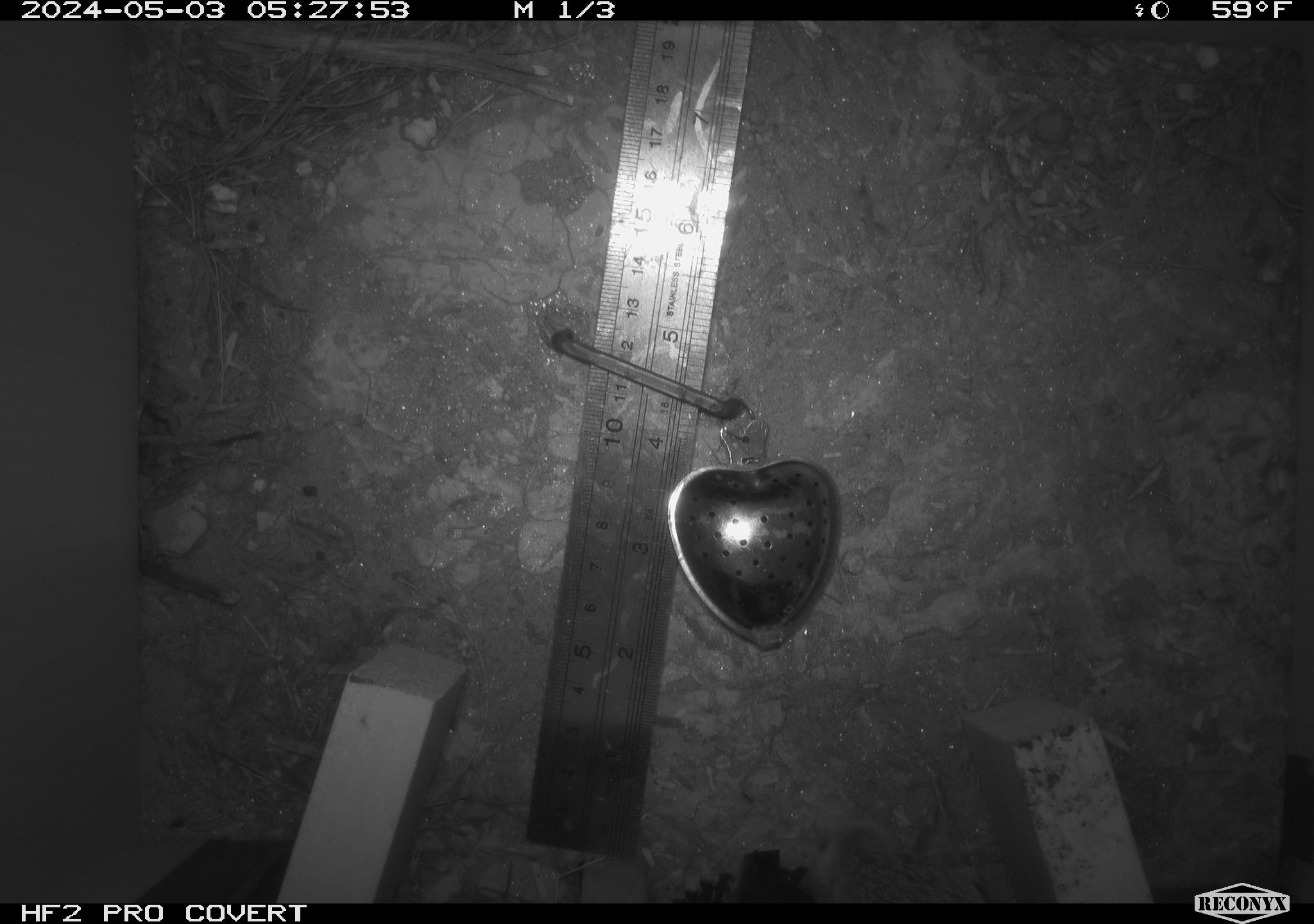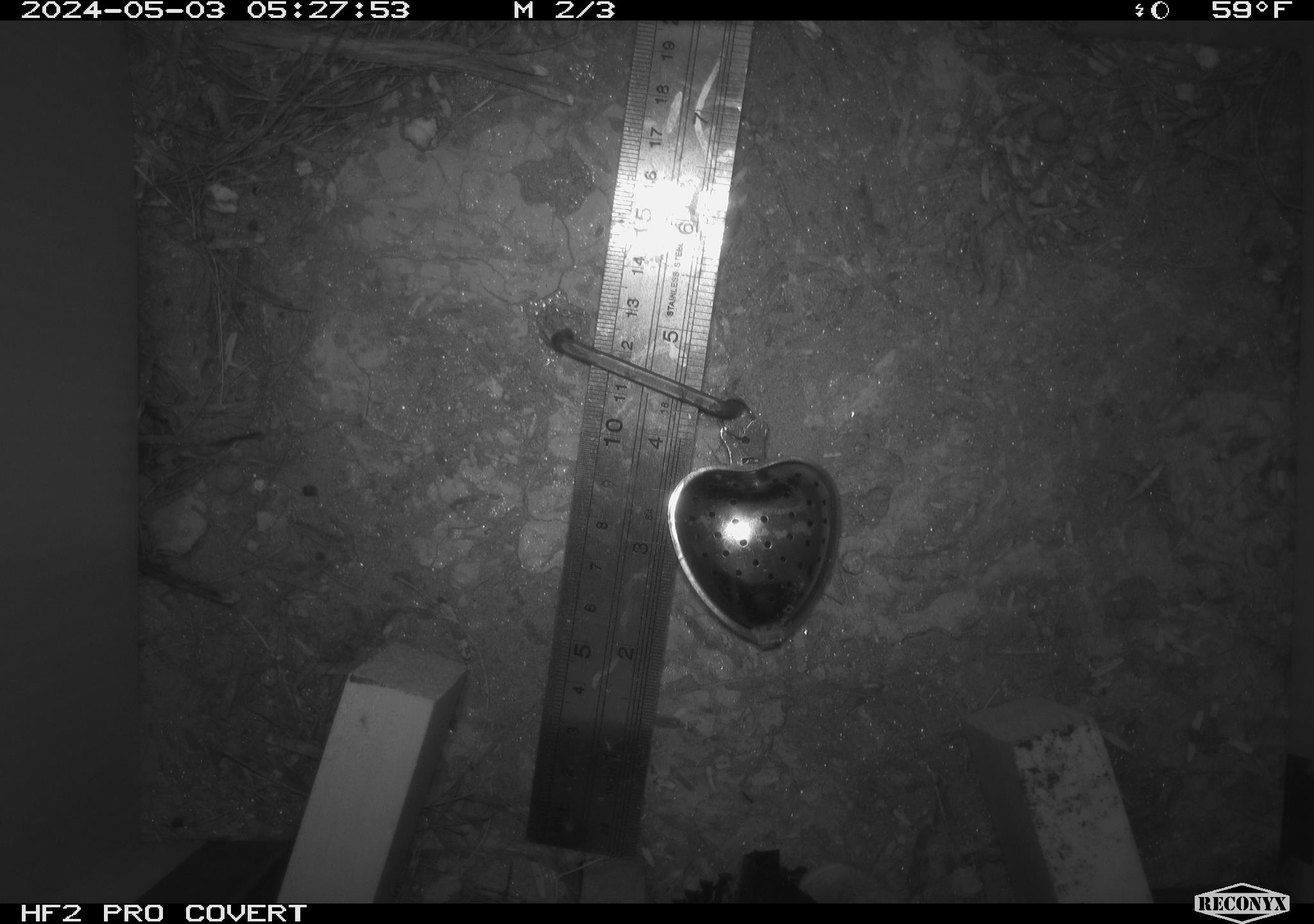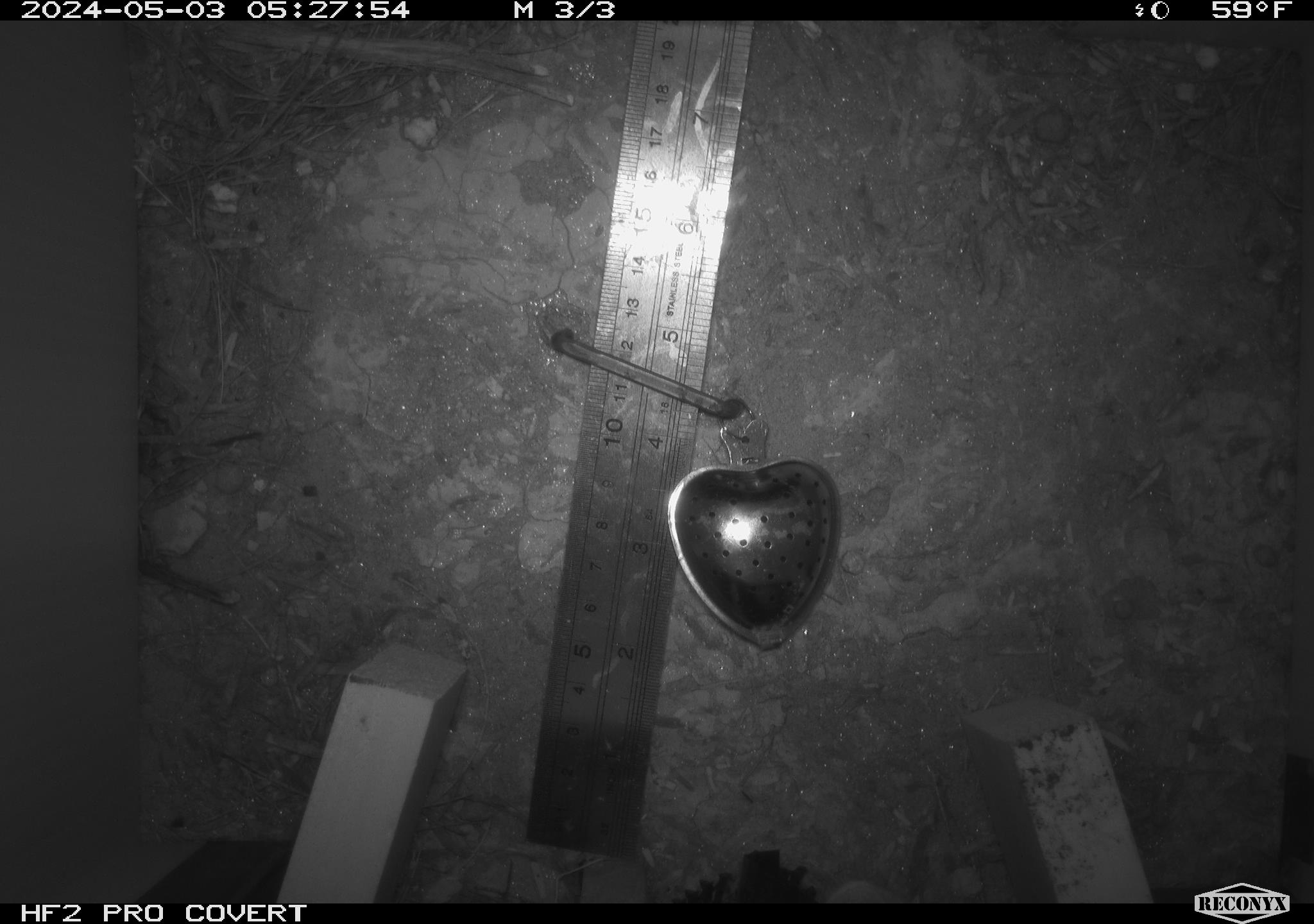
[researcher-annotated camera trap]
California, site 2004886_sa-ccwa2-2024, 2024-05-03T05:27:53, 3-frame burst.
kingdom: Animalia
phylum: Chordata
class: Mammalia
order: Rodentia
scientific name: Rodentia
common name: woodrat or rat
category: woodrat or rat species